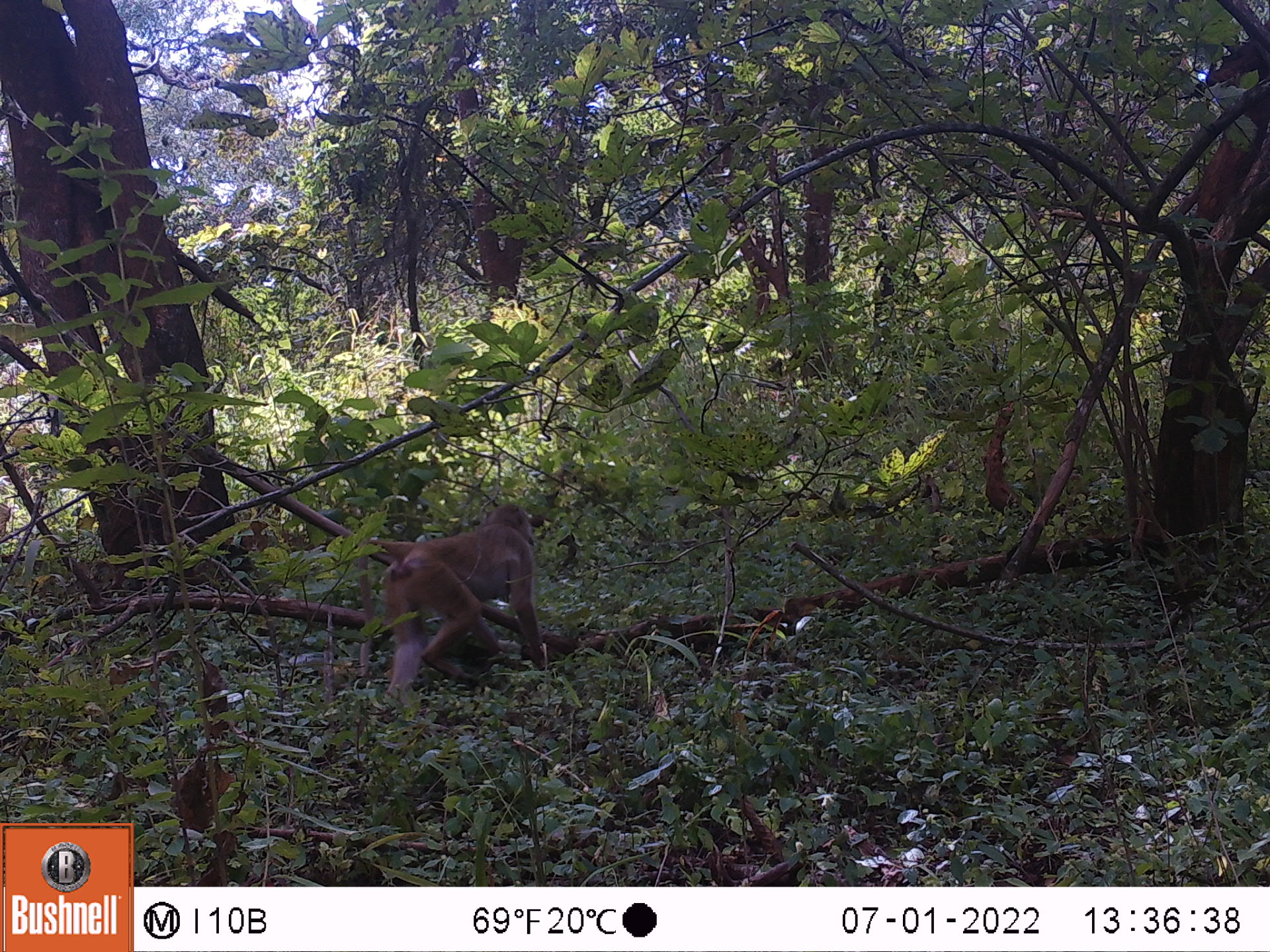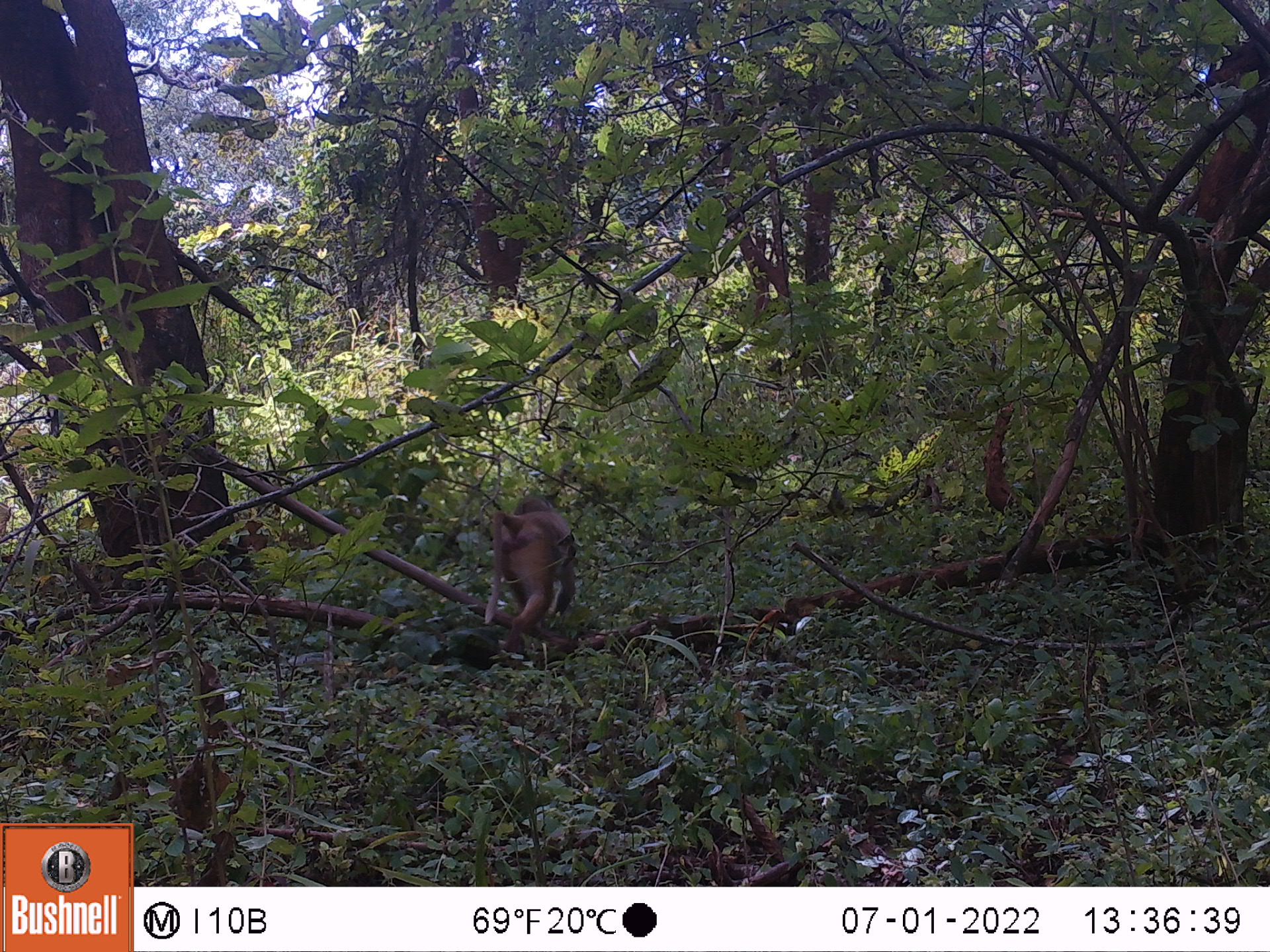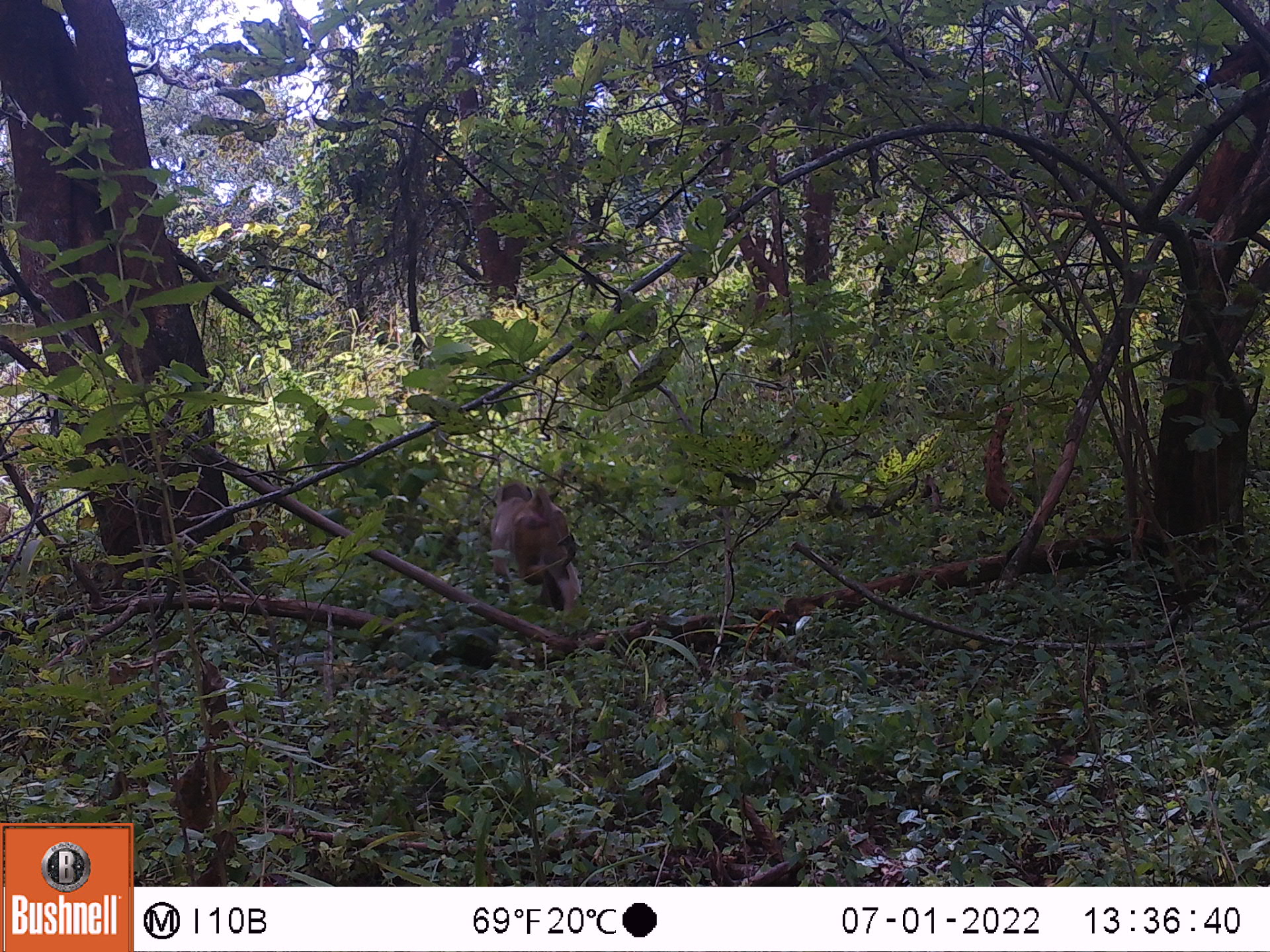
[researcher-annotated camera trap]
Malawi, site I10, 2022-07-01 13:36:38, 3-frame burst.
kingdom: Animalia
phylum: Chordata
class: Mammalia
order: Primates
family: Cercopithecidae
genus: Papio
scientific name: Papio cynocephalus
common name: yellow baboon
Yellow baboon (Papio cynocephalus), count 1.